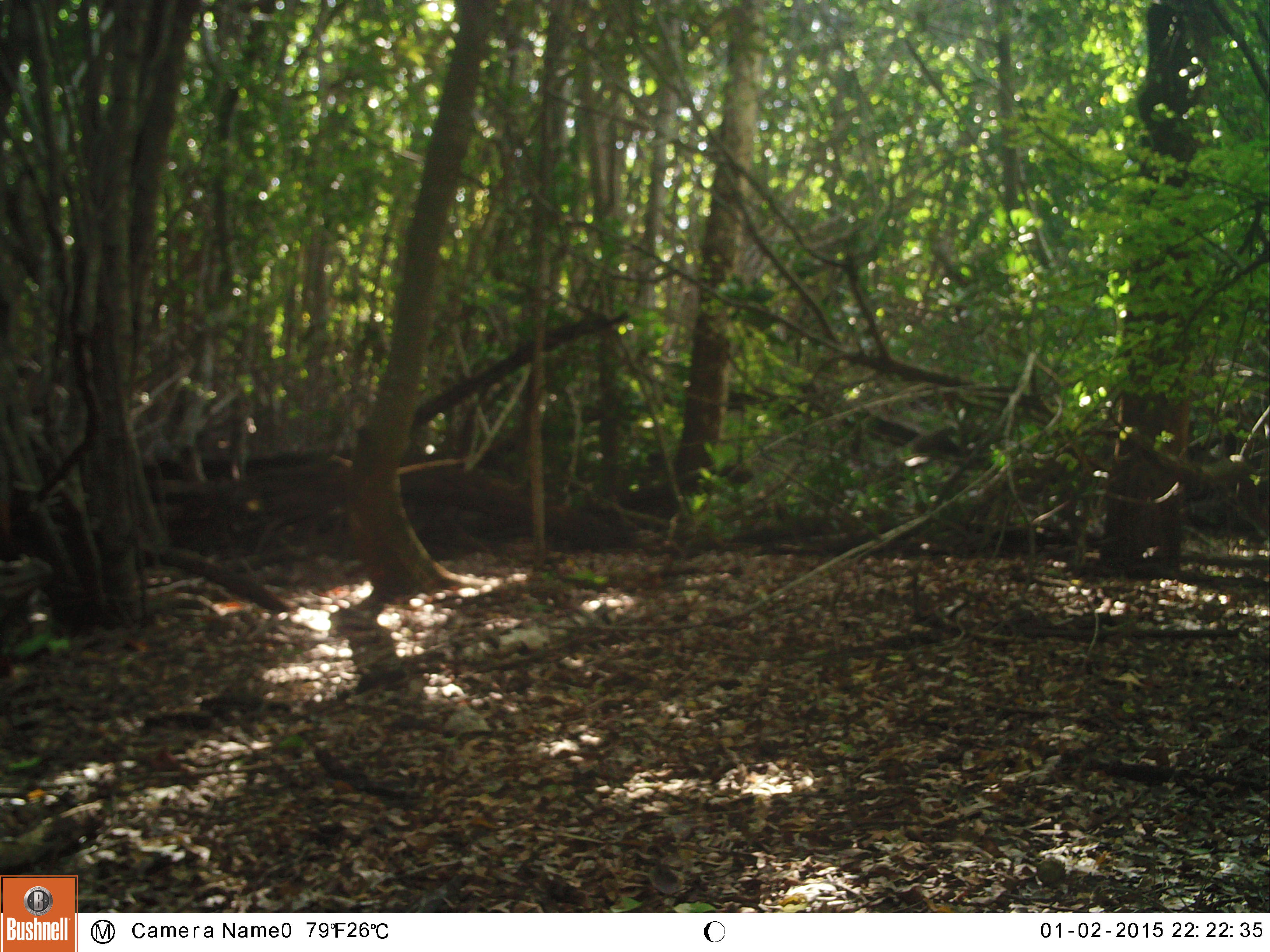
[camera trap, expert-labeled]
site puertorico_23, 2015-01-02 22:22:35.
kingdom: Animalia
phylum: Chordata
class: Reptilia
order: Squamata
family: Iguanidae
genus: Iguana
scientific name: Iguana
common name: typical iguanas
Iguana (typical iguanas).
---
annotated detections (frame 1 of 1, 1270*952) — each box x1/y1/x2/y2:
iguana: 0/552/58/636